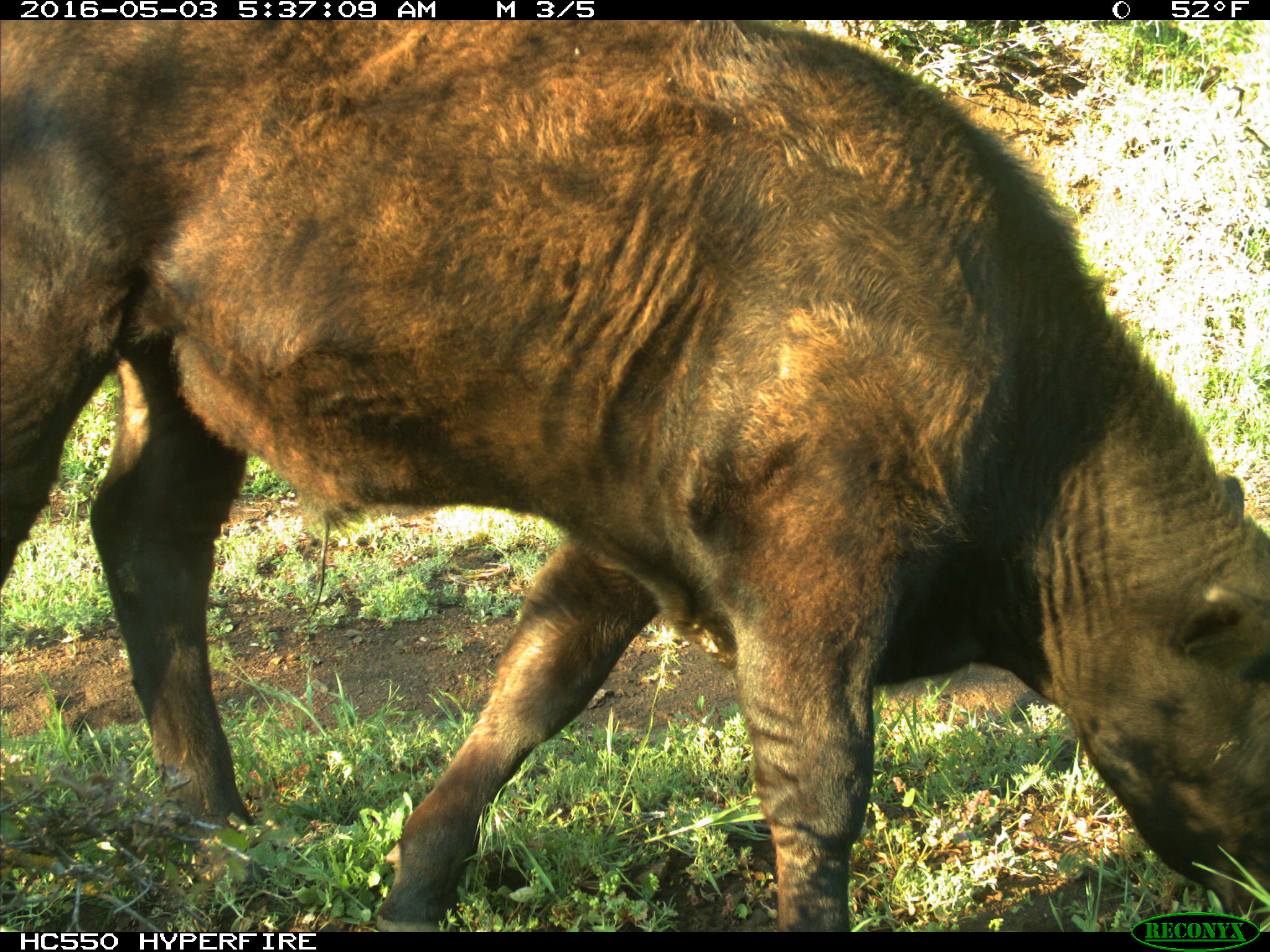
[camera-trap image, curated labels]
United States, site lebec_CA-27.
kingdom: Animalia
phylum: Chordata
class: Mammalia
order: Artiodactyla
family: Bovidae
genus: Bos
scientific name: Bos taurus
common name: domestic cow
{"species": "Bos taurus (domestic cow)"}